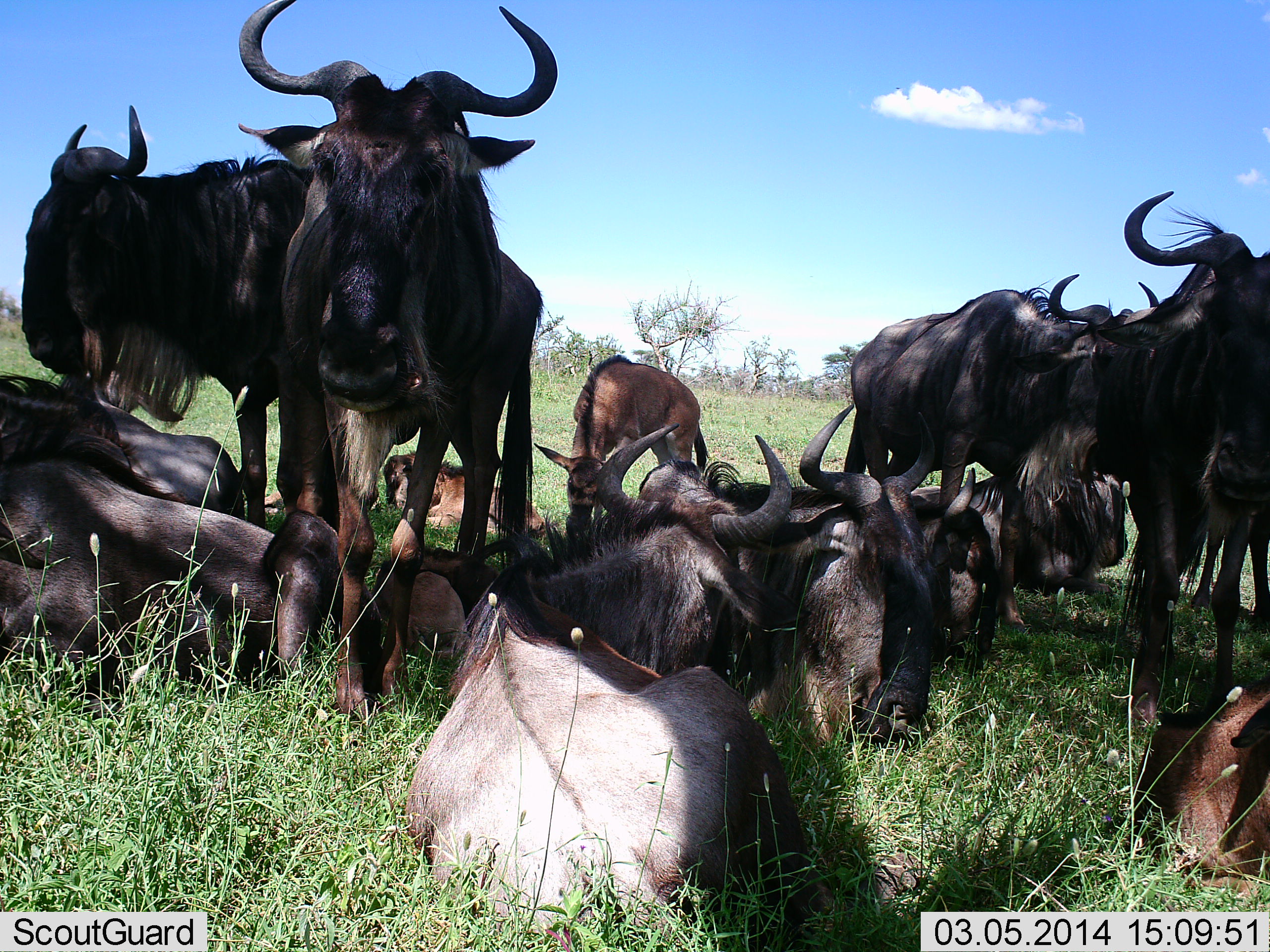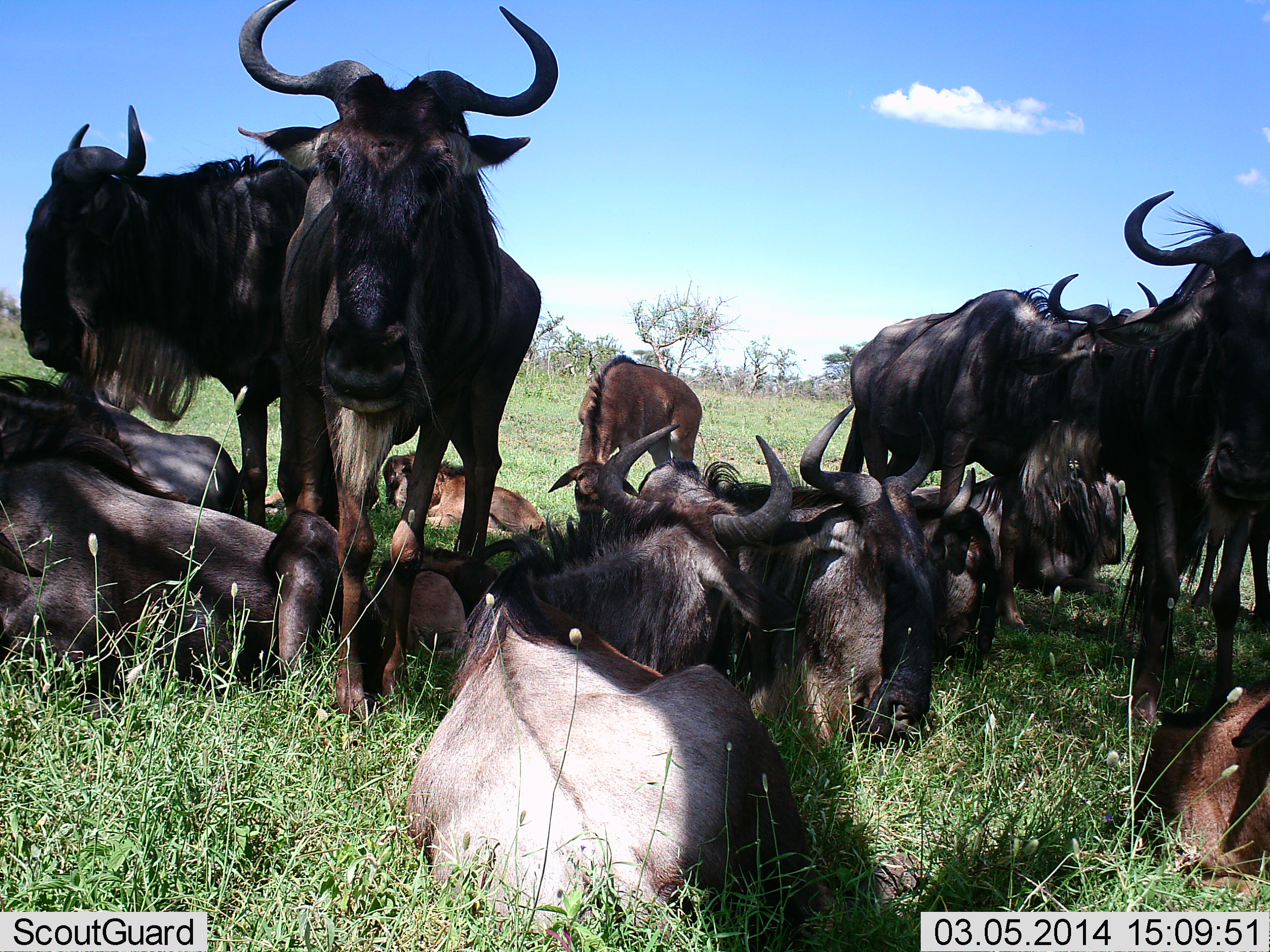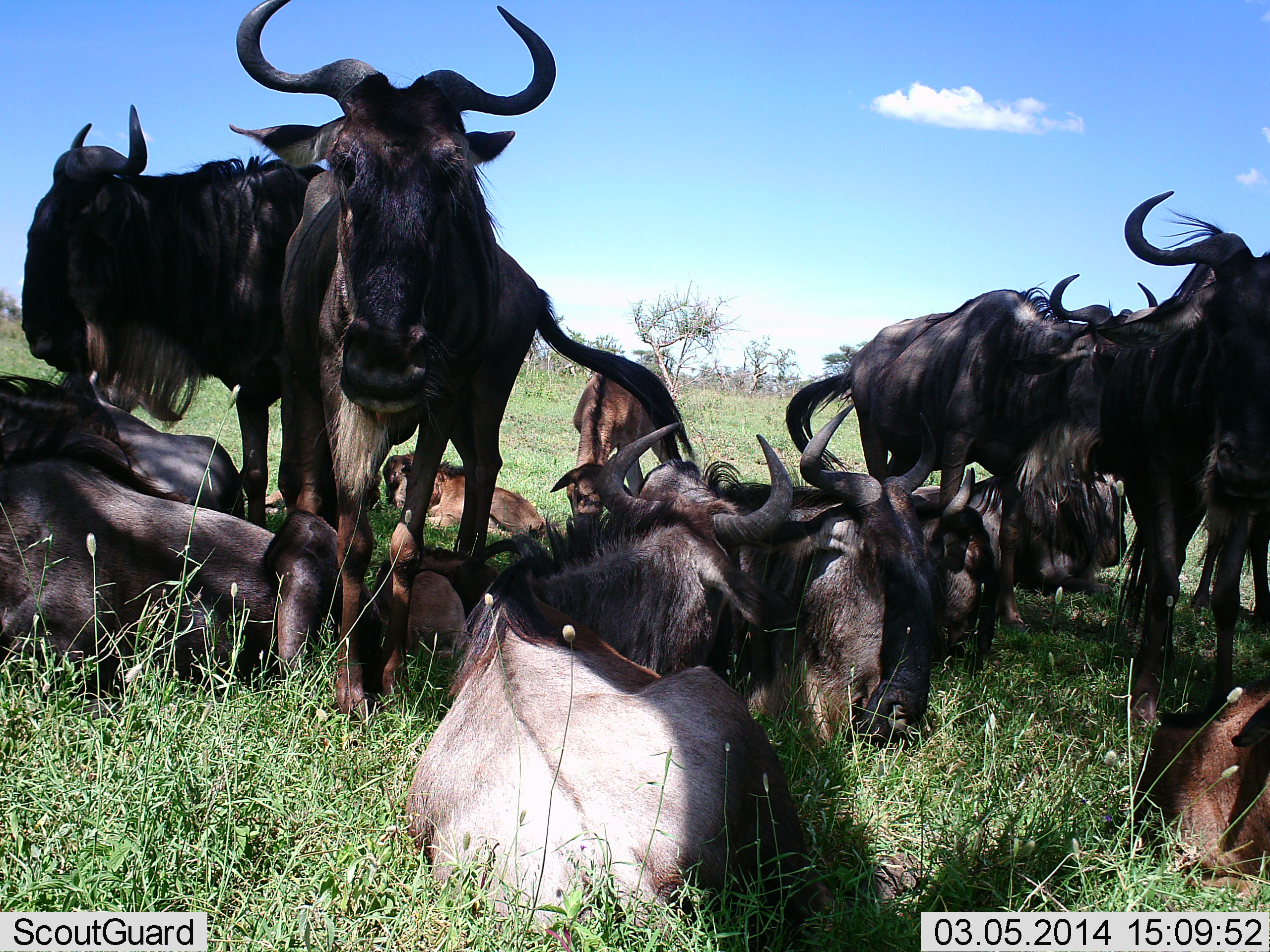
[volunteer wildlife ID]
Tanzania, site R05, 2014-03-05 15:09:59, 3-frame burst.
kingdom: Animalia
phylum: Chordata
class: Mammalia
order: Artiodactyla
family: Bovidae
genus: Connochaetes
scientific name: Connochaetes taurinus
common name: blue wildebeest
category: wildebeest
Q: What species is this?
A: Wildebeest (blue wildebeest) (Connochaetes taurinus).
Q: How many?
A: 11-50.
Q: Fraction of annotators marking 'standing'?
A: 90%.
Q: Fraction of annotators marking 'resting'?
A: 100%.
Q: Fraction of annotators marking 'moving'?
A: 0%.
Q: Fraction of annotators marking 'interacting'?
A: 10%.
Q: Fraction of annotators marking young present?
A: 50%.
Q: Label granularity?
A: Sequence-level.